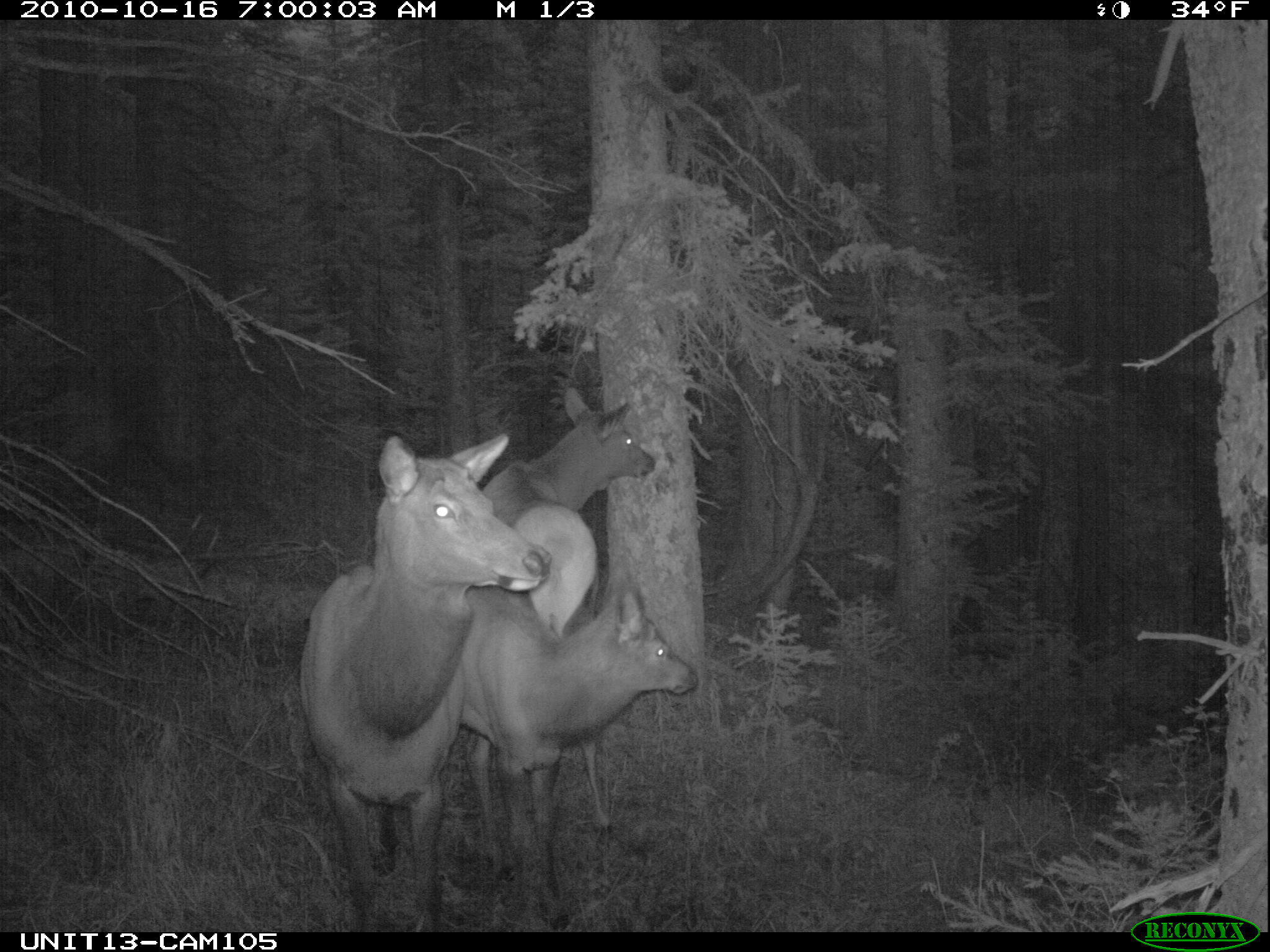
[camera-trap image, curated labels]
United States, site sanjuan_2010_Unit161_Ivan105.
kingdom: Animalia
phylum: Chordata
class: Mammalia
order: Artiodactyla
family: Cervidae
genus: Cervus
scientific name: Cervus elaphus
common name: red deer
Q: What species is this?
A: Cervus elaphus (red deer).